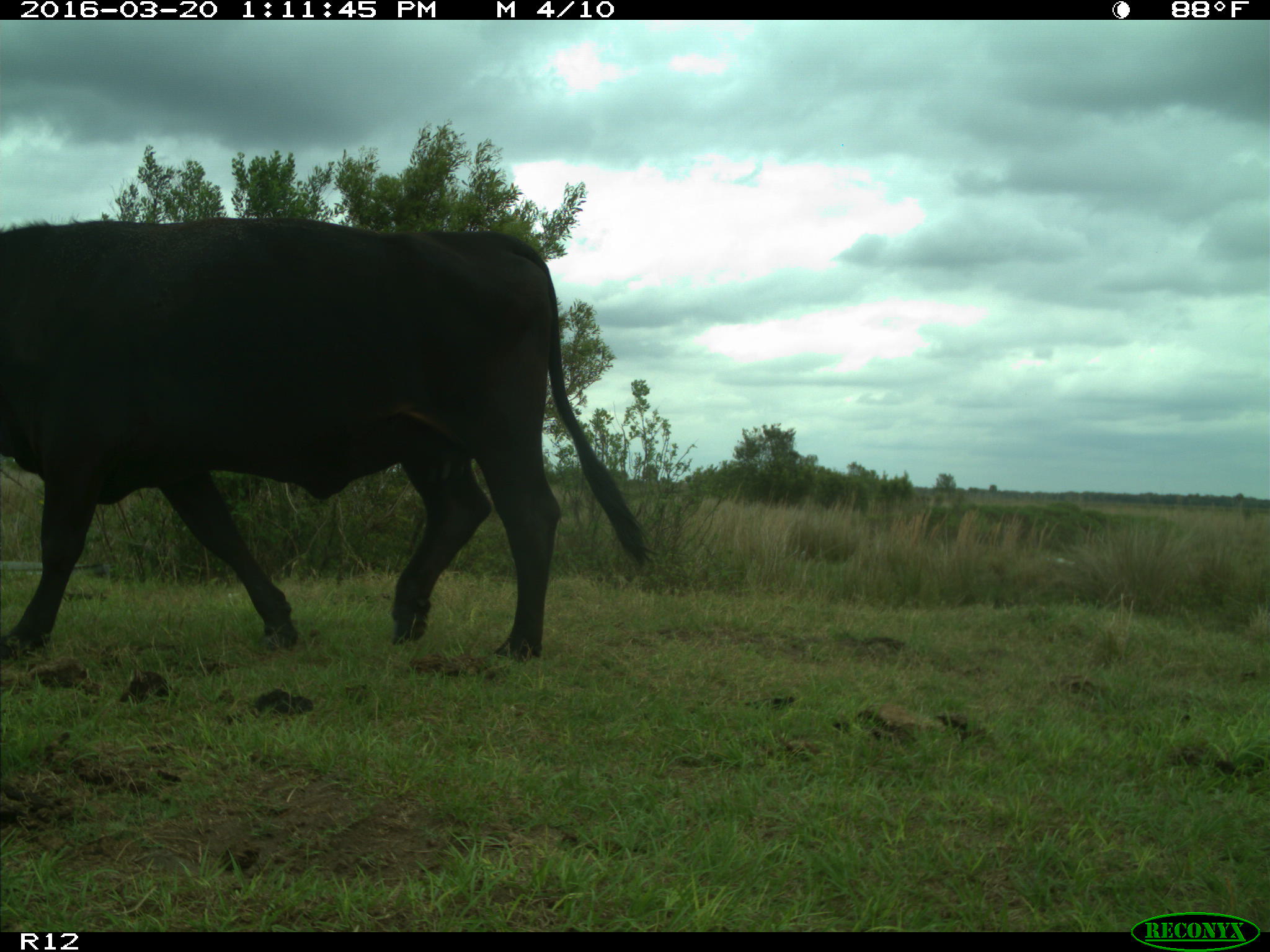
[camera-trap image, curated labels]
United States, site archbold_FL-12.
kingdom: Animalia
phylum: Chordata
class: Mammalia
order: Artiodactyla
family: Bovidae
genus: Bos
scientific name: Bos taurus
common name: domestic cow